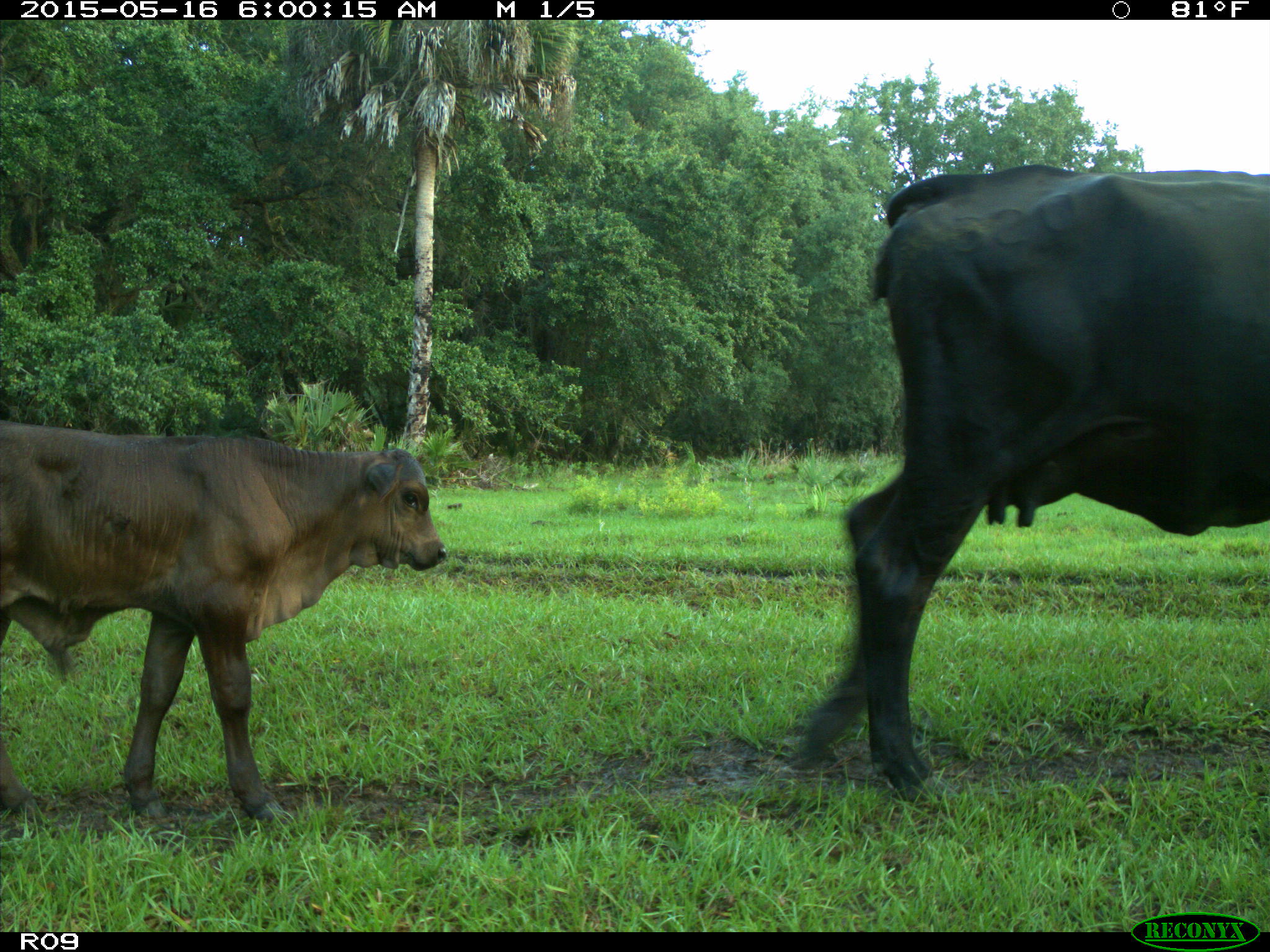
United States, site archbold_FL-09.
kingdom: Animalia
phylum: Chordata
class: Mammalia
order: Artiodactyla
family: Bovidae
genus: Bos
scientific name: Bos taurus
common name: domestic cow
Bos taurus (domestic cow).